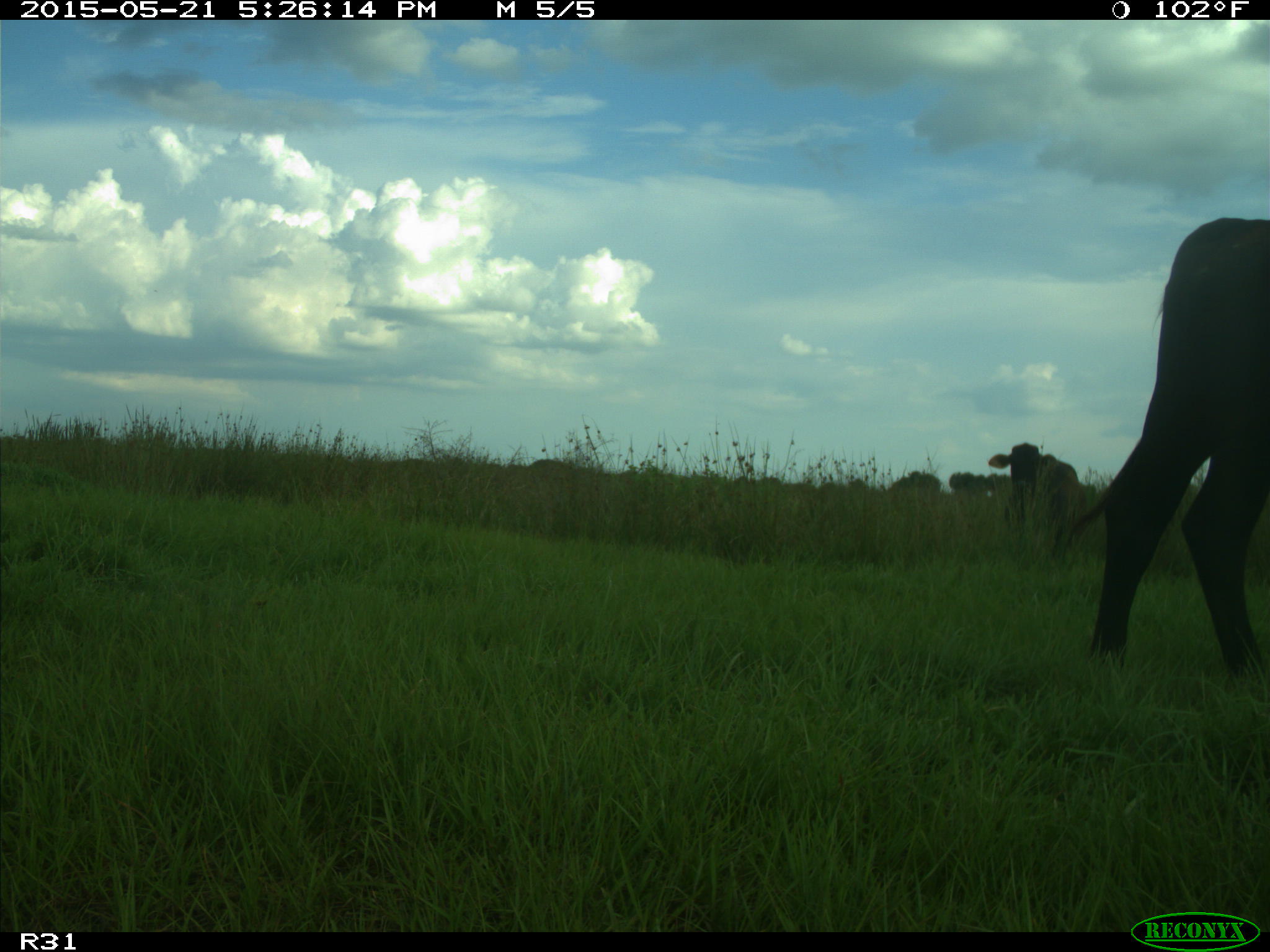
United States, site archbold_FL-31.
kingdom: Animalia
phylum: Chordata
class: Mammalia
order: Artiodactyla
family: Bovidae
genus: Bos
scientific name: Bos taurus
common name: domestic cow